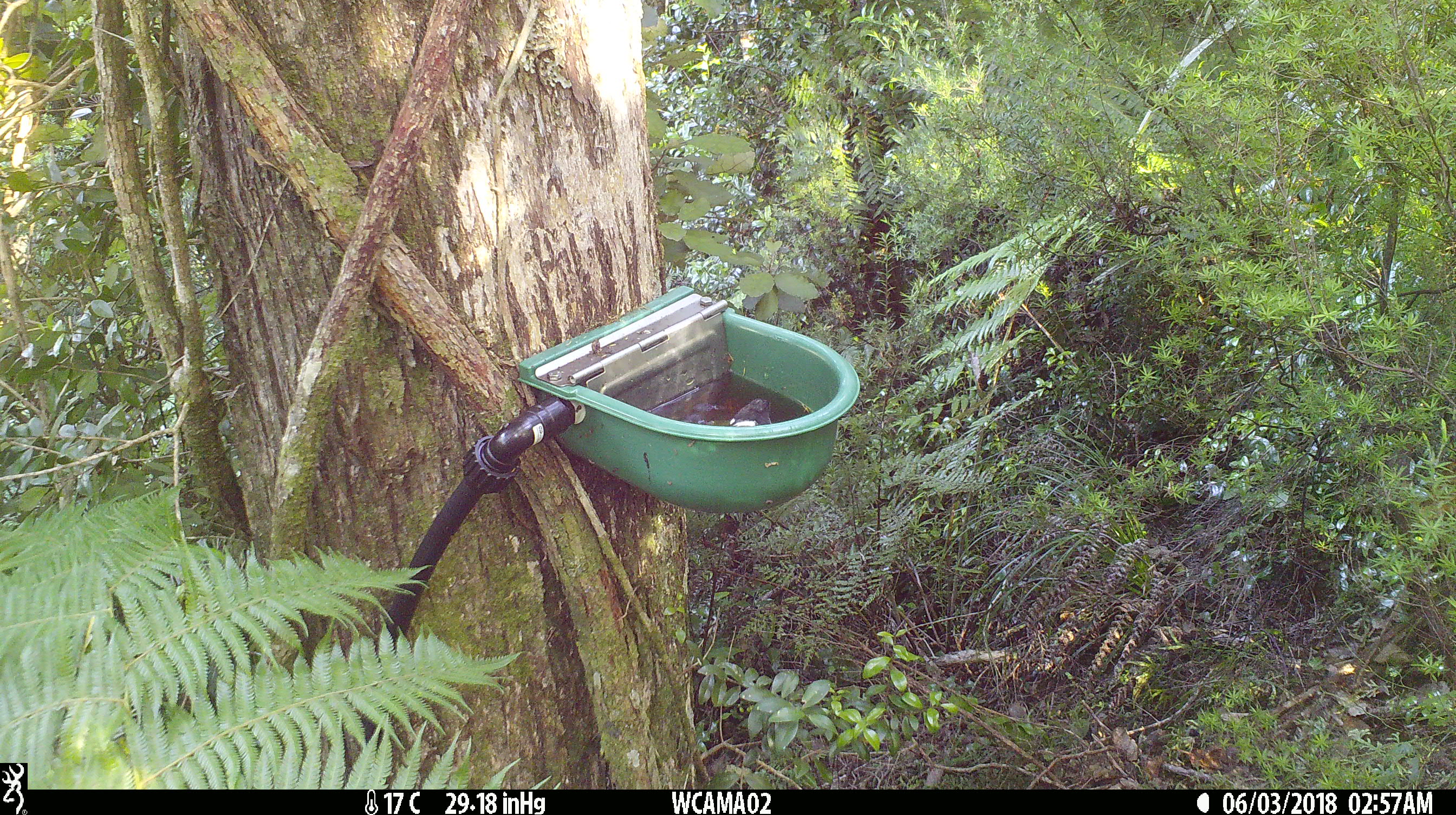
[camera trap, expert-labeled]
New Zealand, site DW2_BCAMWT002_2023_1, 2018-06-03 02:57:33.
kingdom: Animalia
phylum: Chordata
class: Aves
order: Passeriformes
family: Petroicidae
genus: Petroica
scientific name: Petroica macrocephala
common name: tomtit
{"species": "tomtit (Petroica macrocephala)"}